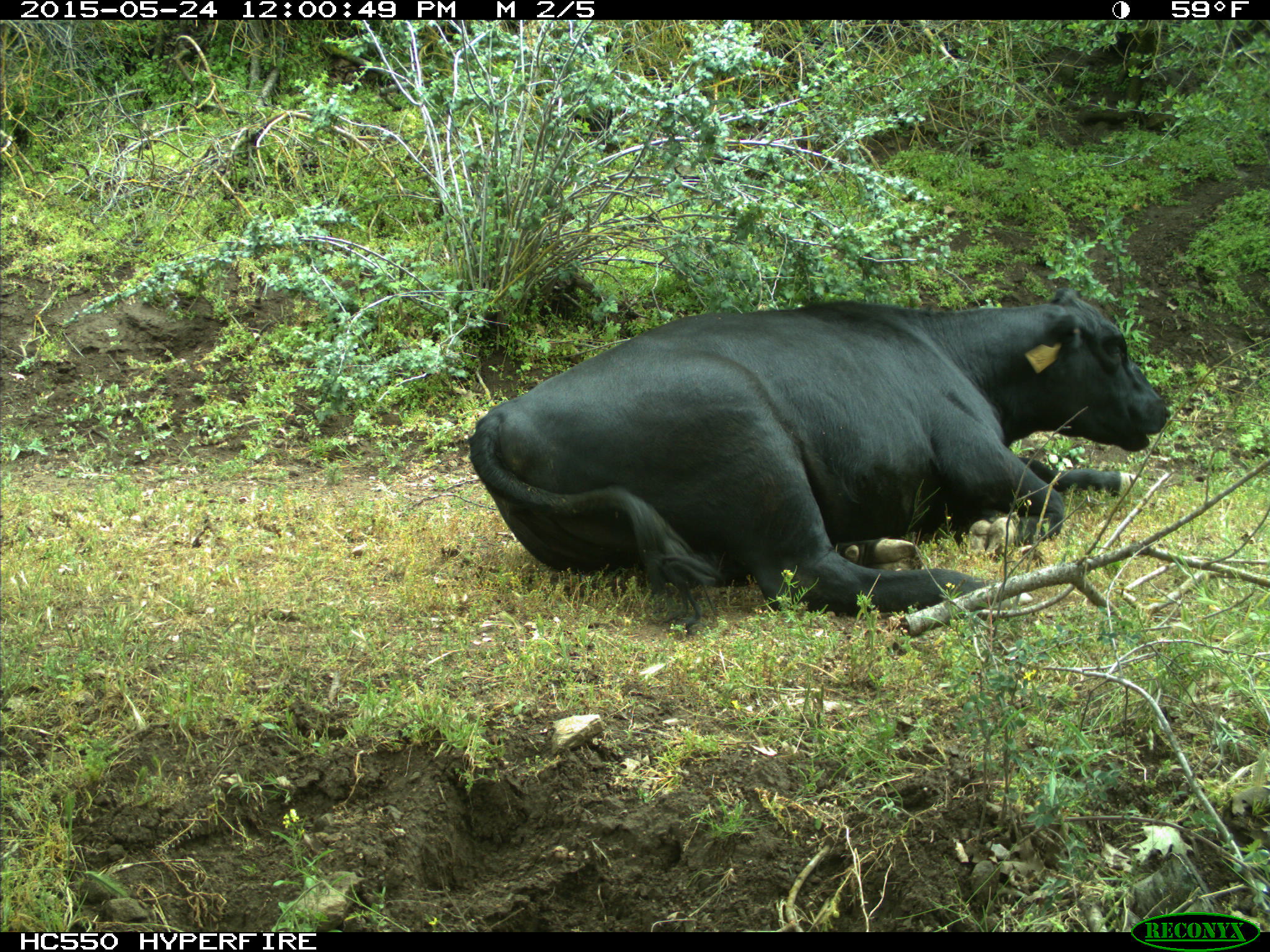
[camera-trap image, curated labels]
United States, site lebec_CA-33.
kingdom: Animalia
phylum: Chordata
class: Mammalia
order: Artiodactyla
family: Bovidae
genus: Bos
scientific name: Bos taurus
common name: domestic cow